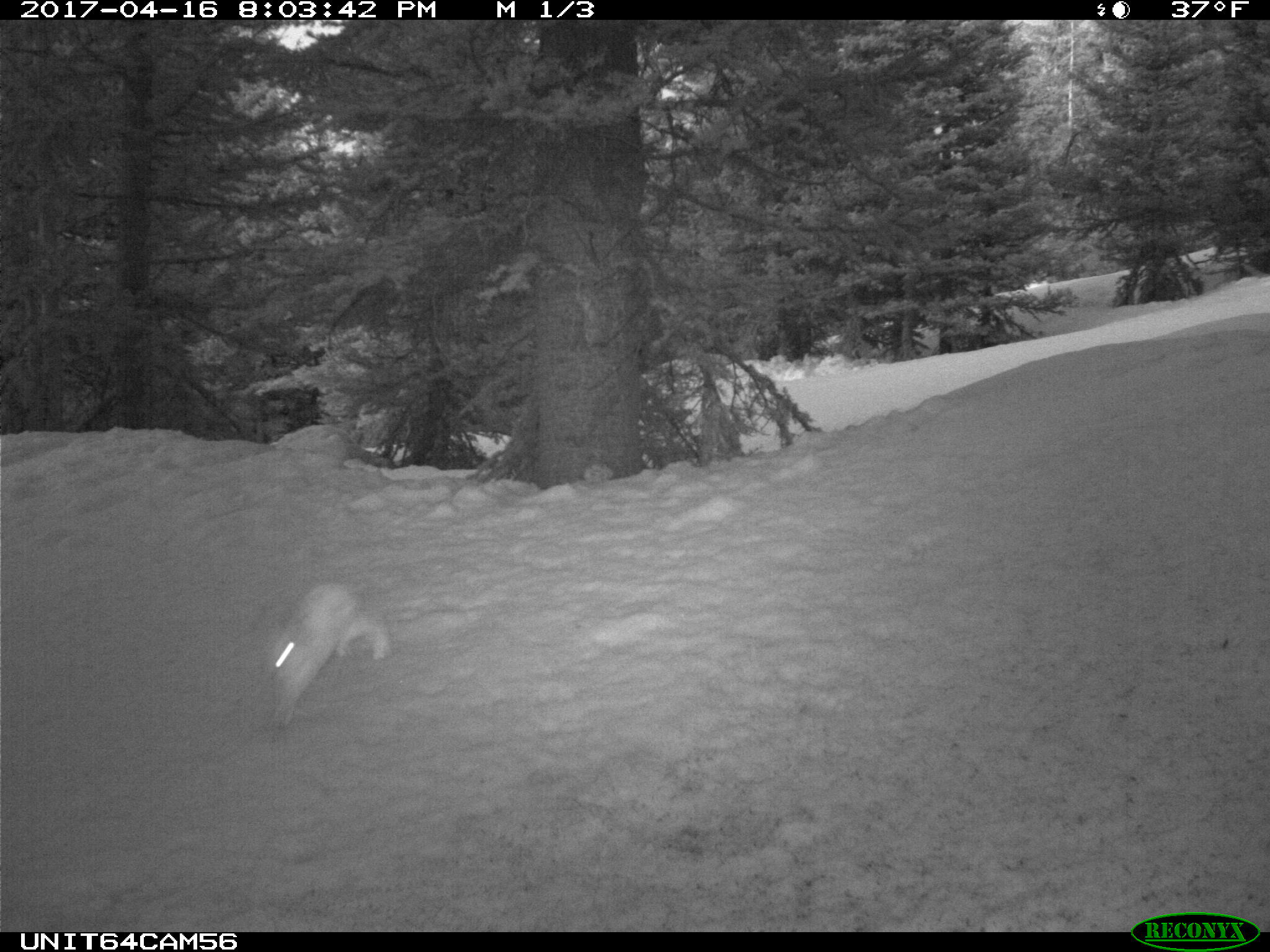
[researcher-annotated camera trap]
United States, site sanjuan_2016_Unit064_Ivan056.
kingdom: Animalia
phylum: Chordata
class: Mammalia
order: Lagomorpha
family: Leporidae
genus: Lepus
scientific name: Lepus americanus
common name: snowshoe hare